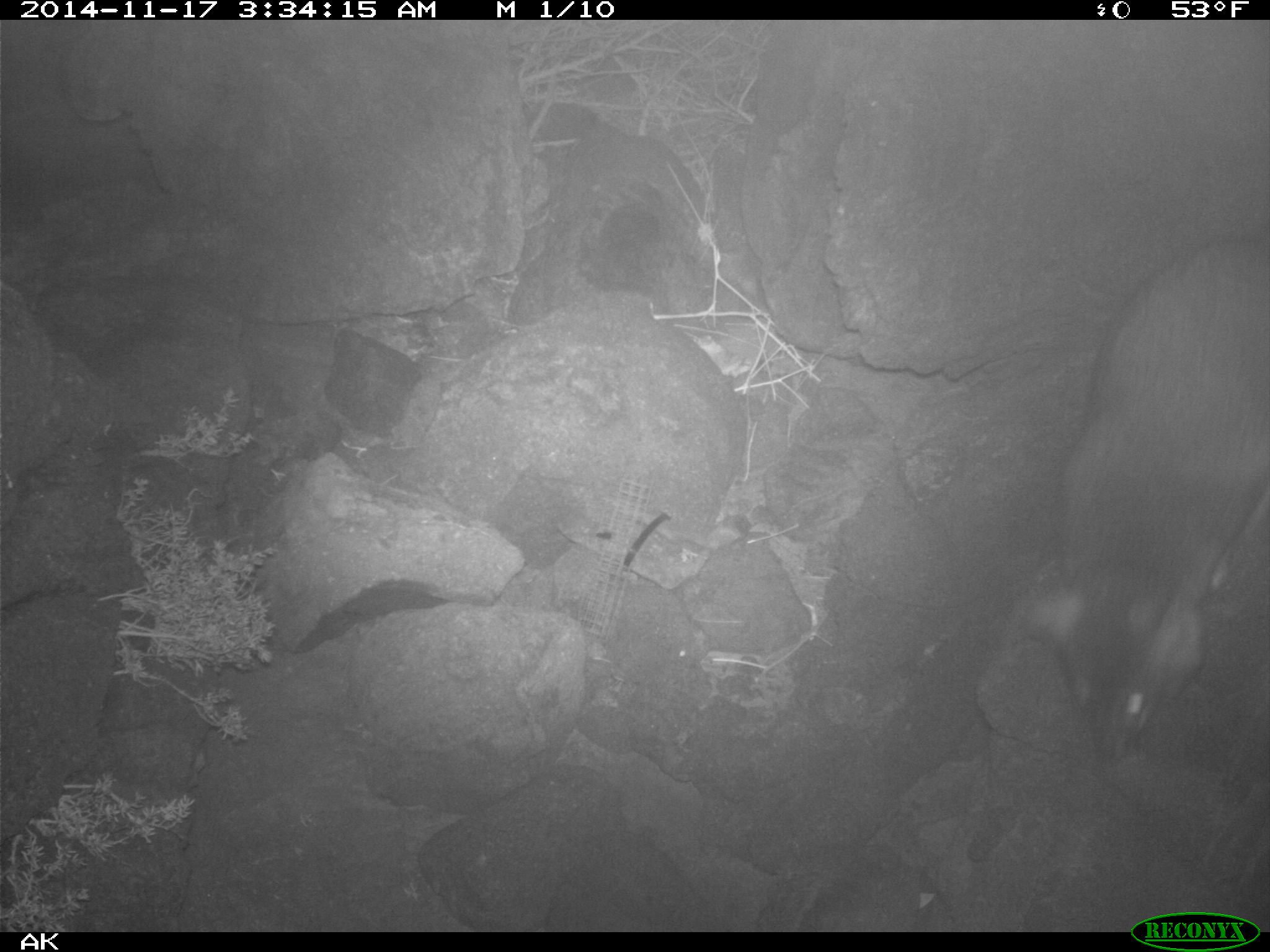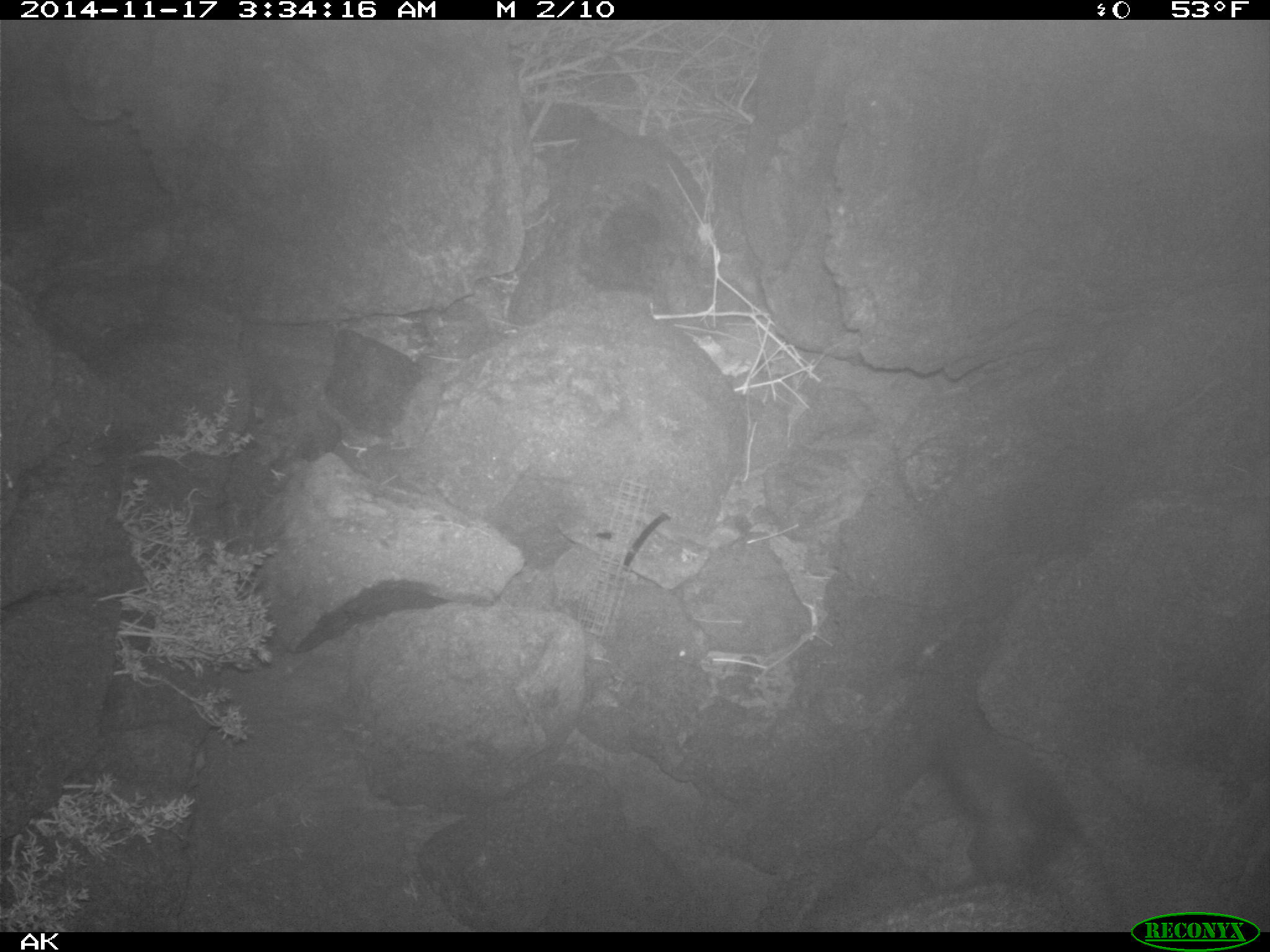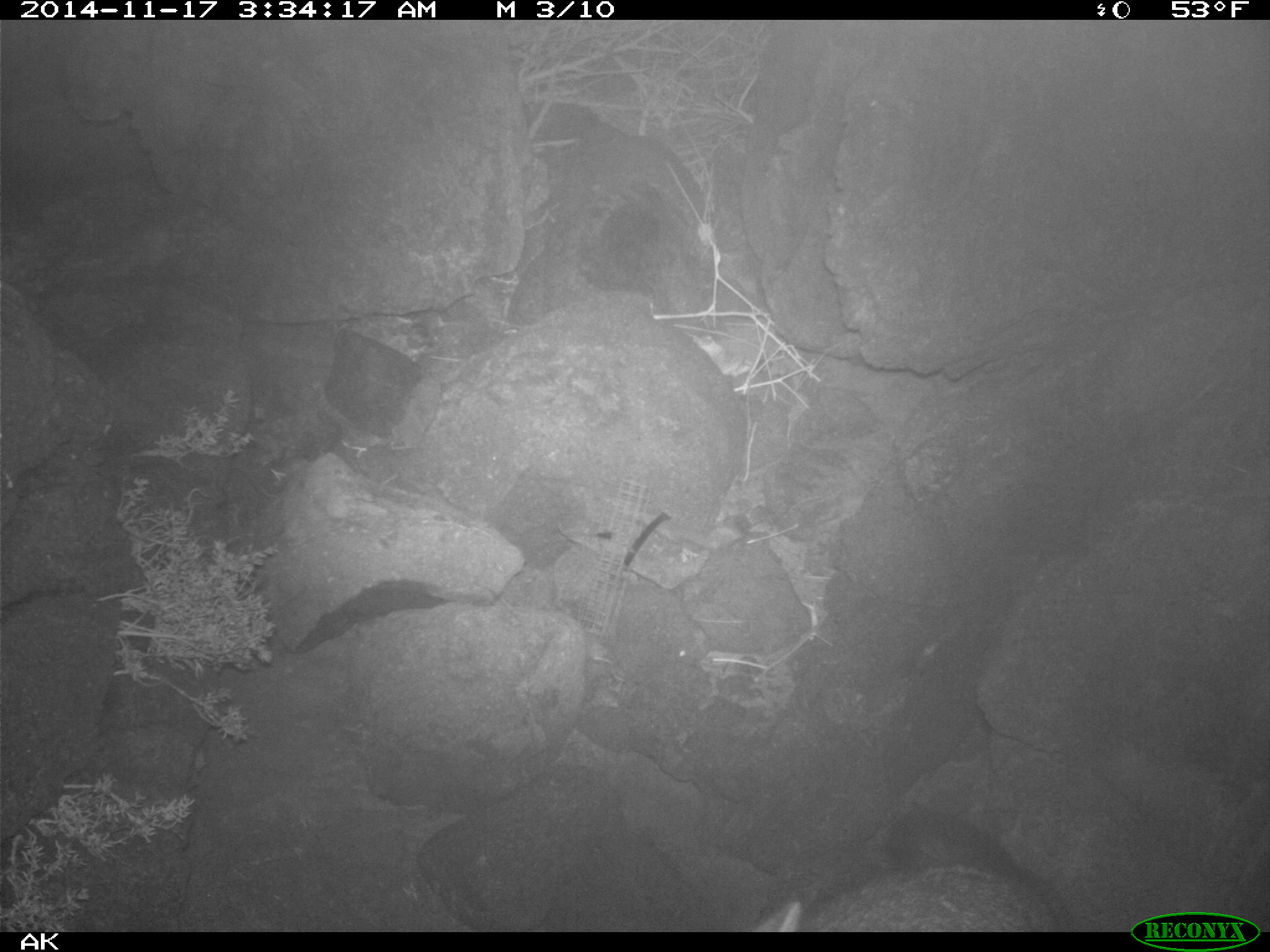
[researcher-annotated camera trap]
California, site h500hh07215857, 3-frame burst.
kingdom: Animalia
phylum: Chordata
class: Mammalia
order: Carnivora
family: Canidae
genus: Urocyon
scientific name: Urocyon littoralis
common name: island fox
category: fox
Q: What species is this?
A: Fox (island fox) (Urocyon littoralis).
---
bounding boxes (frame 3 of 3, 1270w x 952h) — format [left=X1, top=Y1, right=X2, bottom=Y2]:
fox: [left=752, top=864, right=1057, bottom=932]